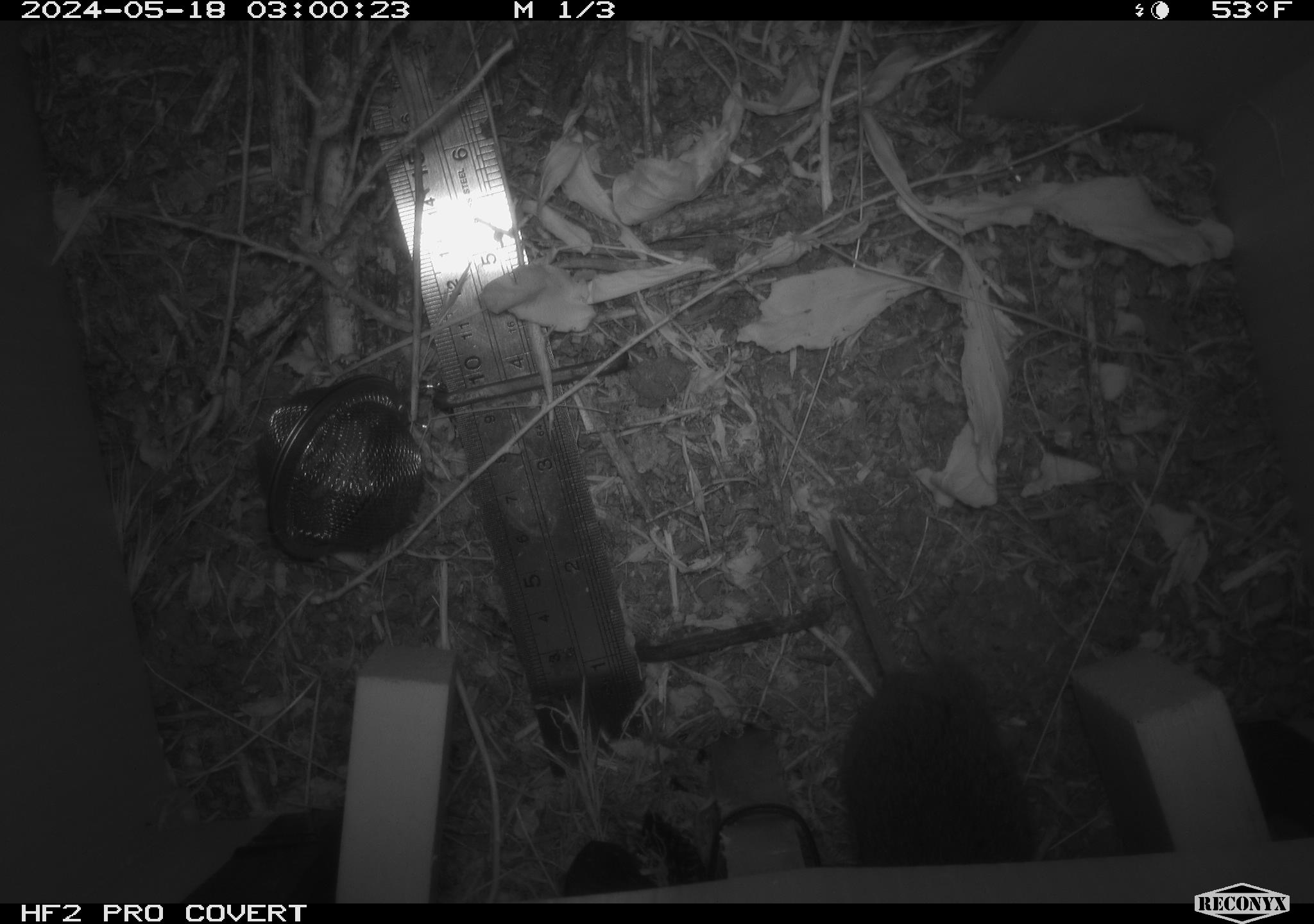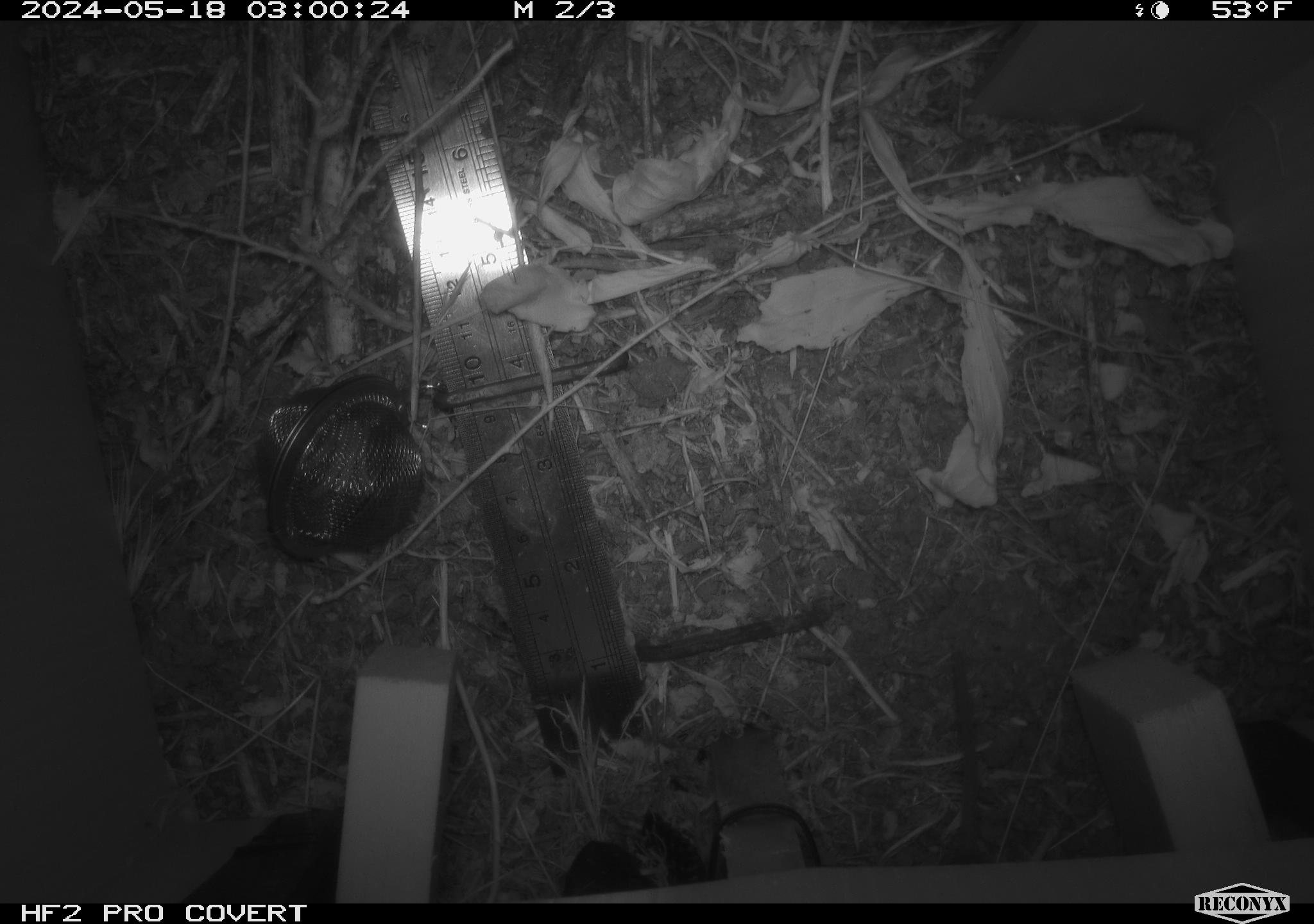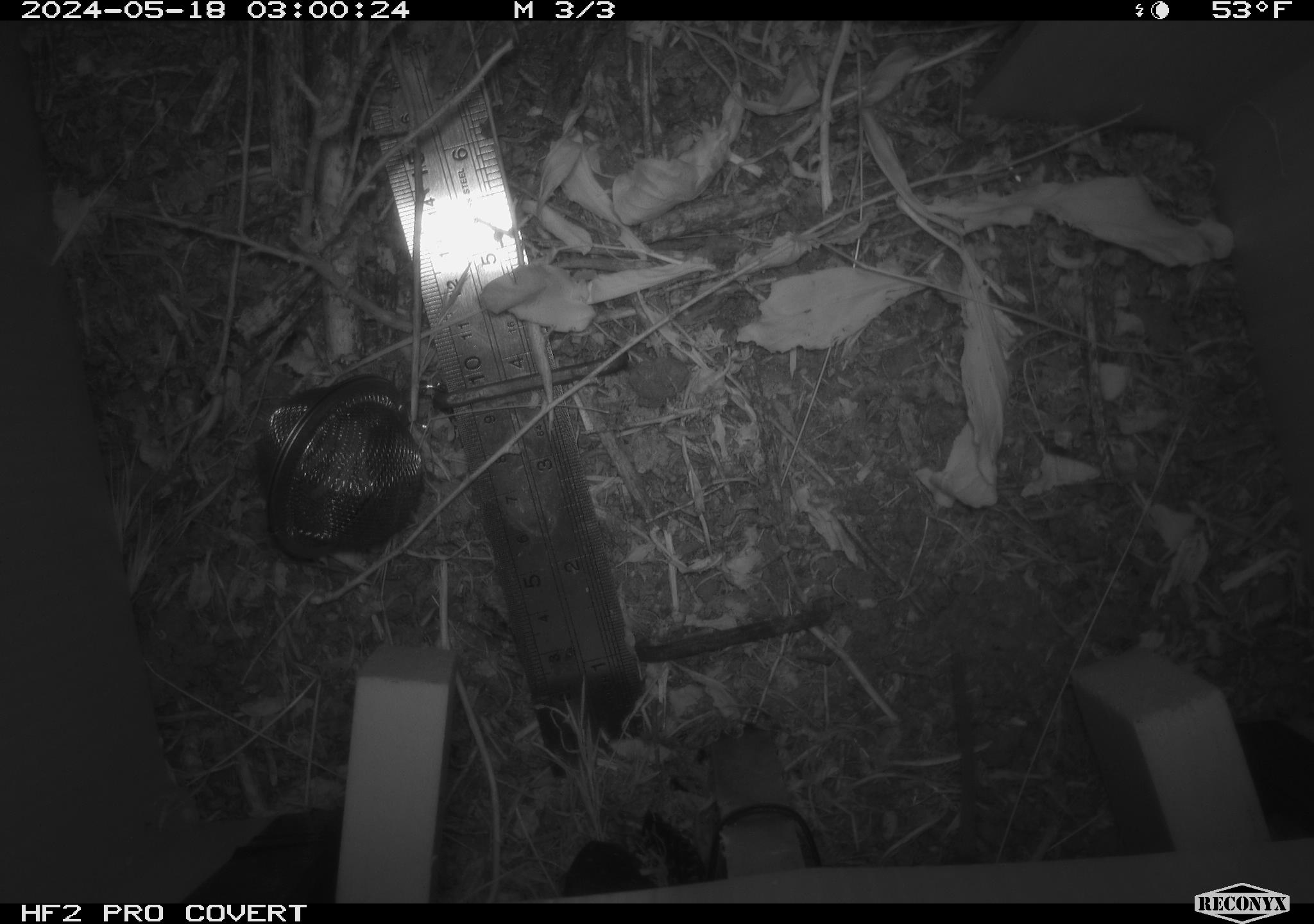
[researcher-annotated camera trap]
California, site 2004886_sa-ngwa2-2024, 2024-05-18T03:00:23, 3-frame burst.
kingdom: Animalia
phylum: Chordata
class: Mammalia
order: Rodentia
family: Cricetidae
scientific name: Arvicolinae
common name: voles, lemmings, and muskrats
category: arvicolinae subfamily